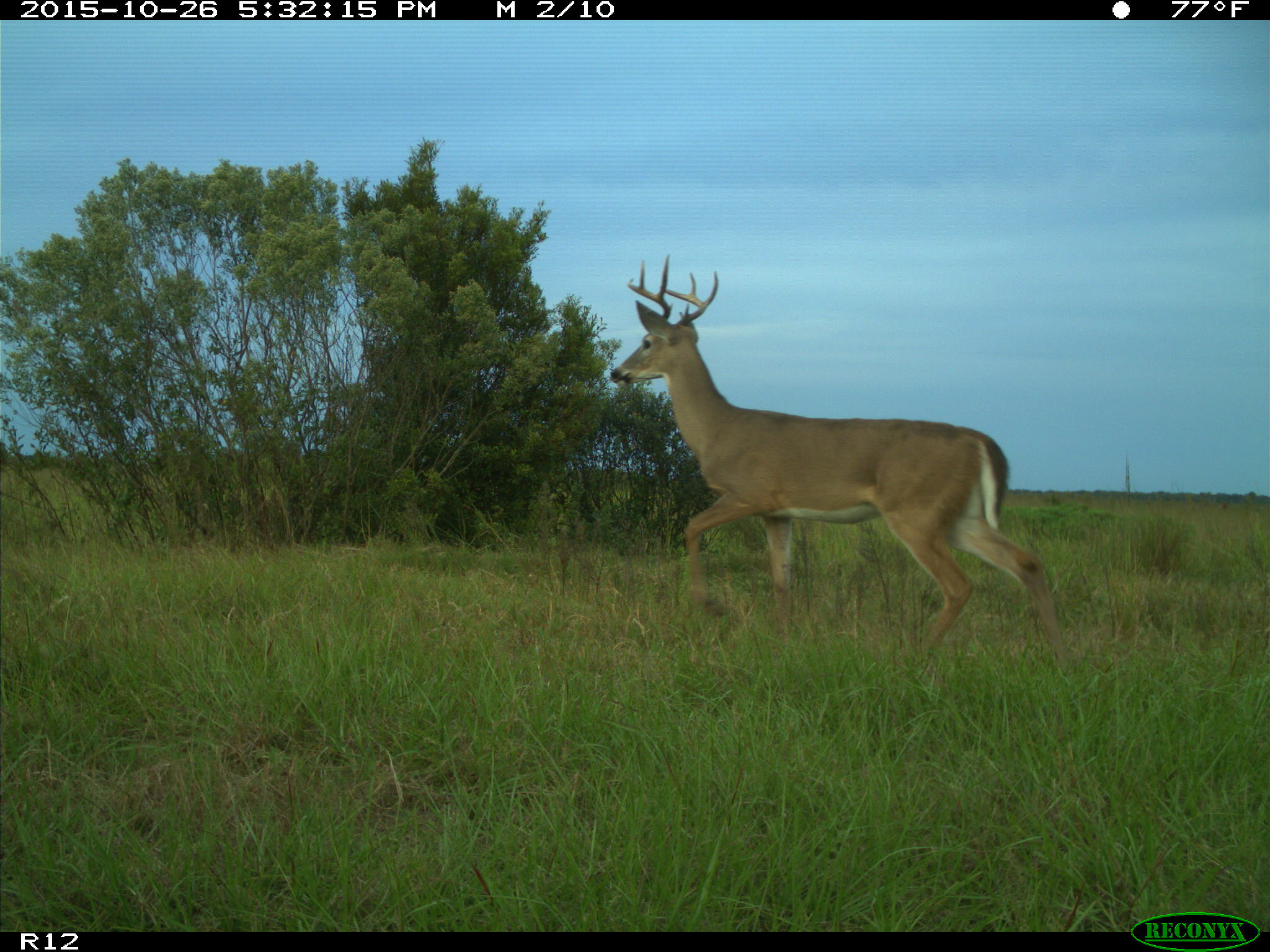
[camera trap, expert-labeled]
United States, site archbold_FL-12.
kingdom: Animalia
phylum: Chordata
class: Mammalia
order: Artiodactyla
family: Cervidae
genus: Odocoileus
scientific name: Odocoileus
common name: deer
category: unidentified deer